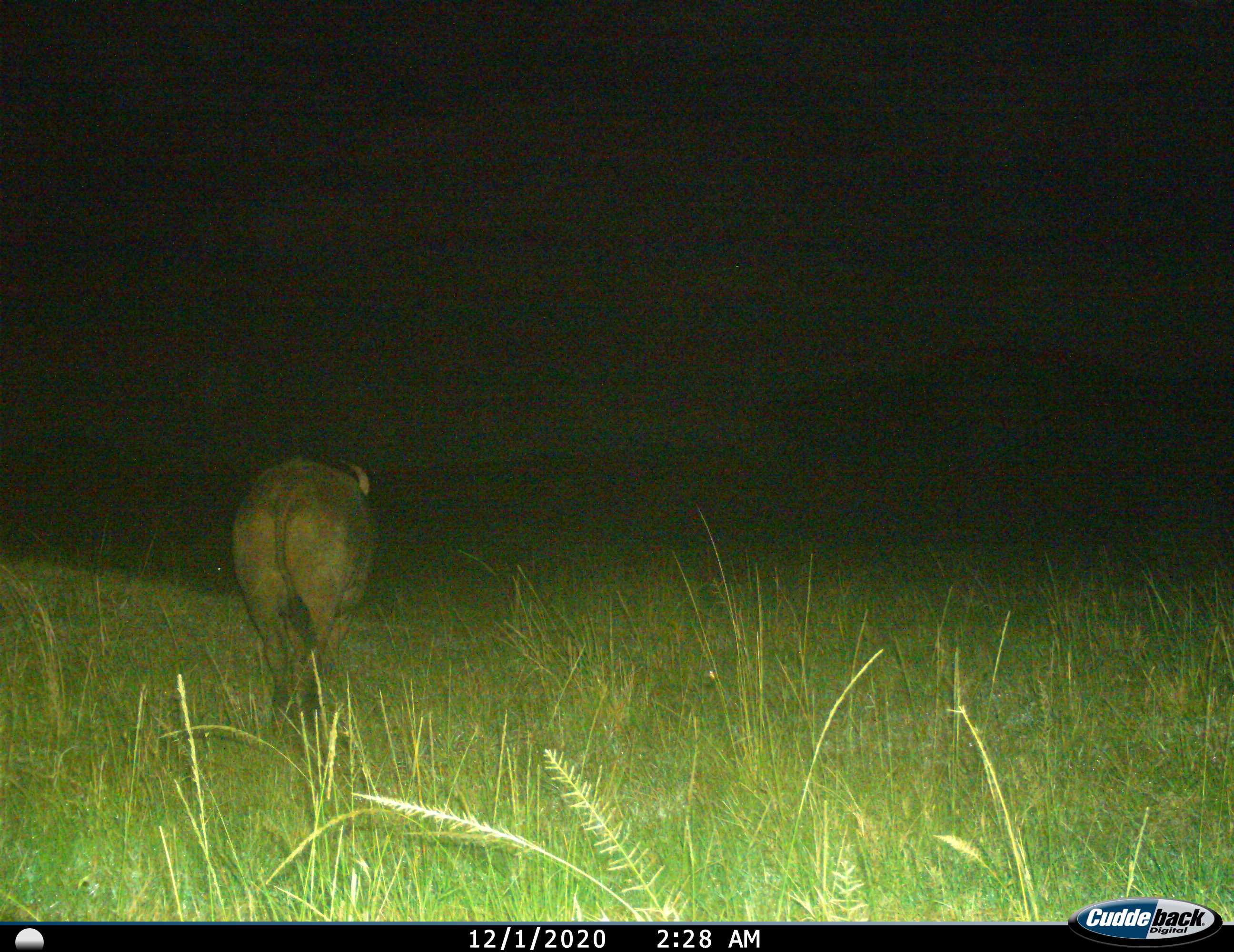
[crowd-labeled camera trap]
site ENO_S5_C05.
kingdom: Animalia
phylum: Chordata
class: Mammalia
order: Artiodactyla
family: Bovidae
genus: Syncerus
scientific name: Syncerus caffer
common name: african buffalo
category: buffalo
Buffalo (african buffalo) (Syncerus caffer), count 1. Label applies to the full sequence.